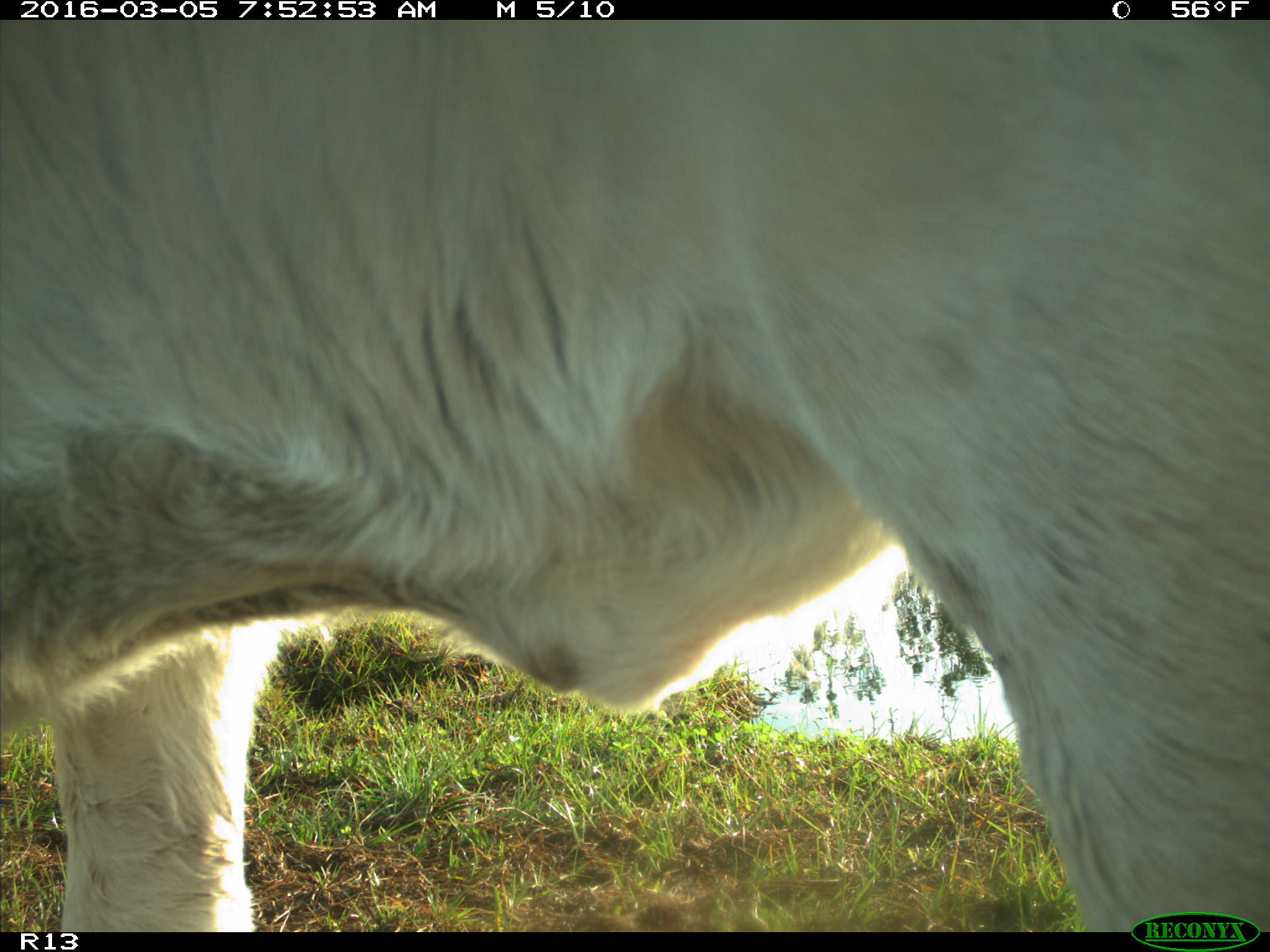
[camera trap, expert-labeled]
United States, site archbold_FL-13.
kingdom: Animalia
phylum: Chordata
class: Mammalia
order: Artiodactyla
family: Bovidae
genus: Bos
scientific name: Bos taurus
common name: domestic cow